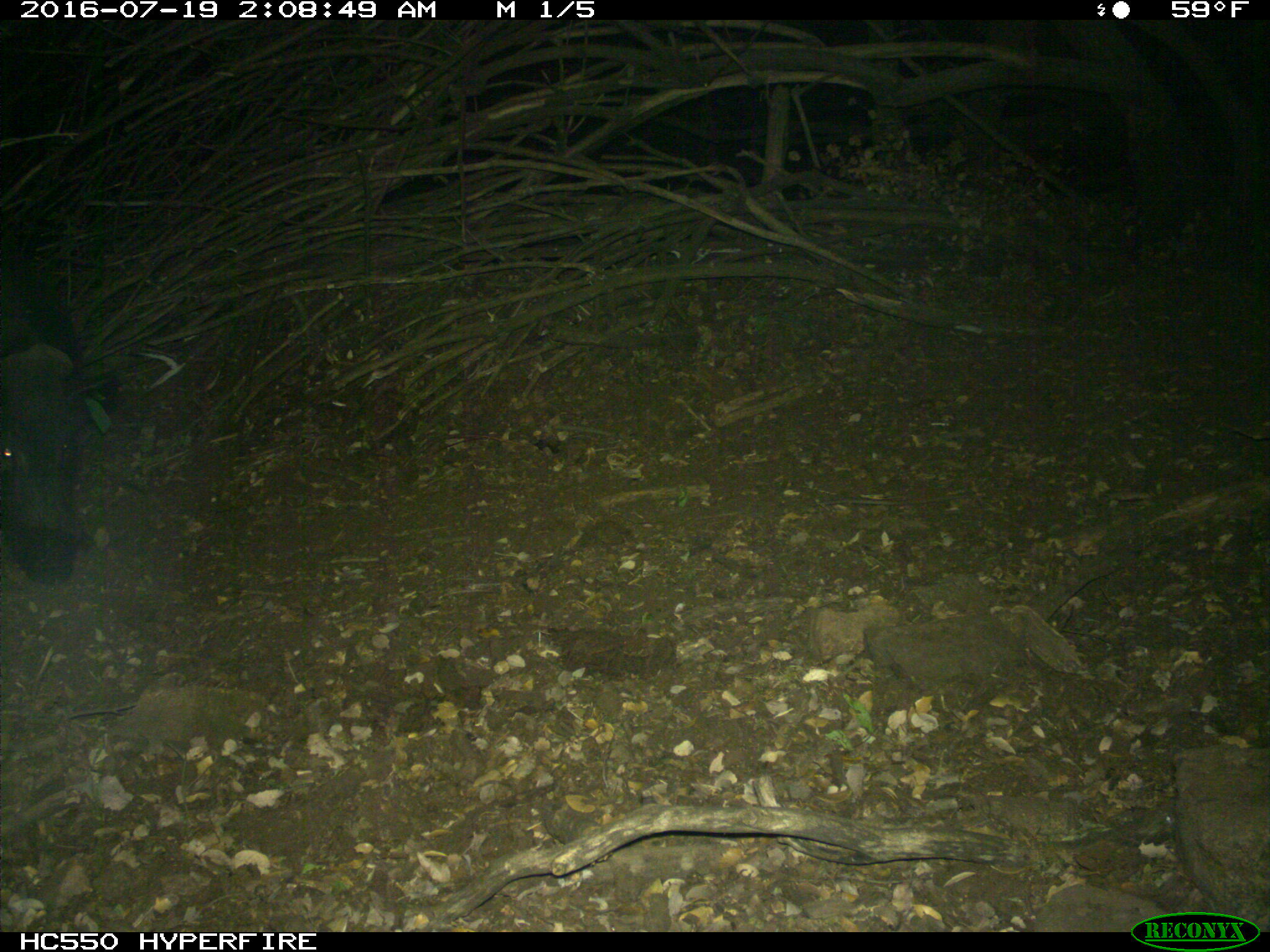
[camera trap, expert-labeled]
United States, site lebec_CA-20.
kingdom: Animalia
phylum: Chordata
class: Mammalia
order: Artiodactyla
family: Suidae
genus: Sus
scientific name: Sus scrofa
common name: wild boar